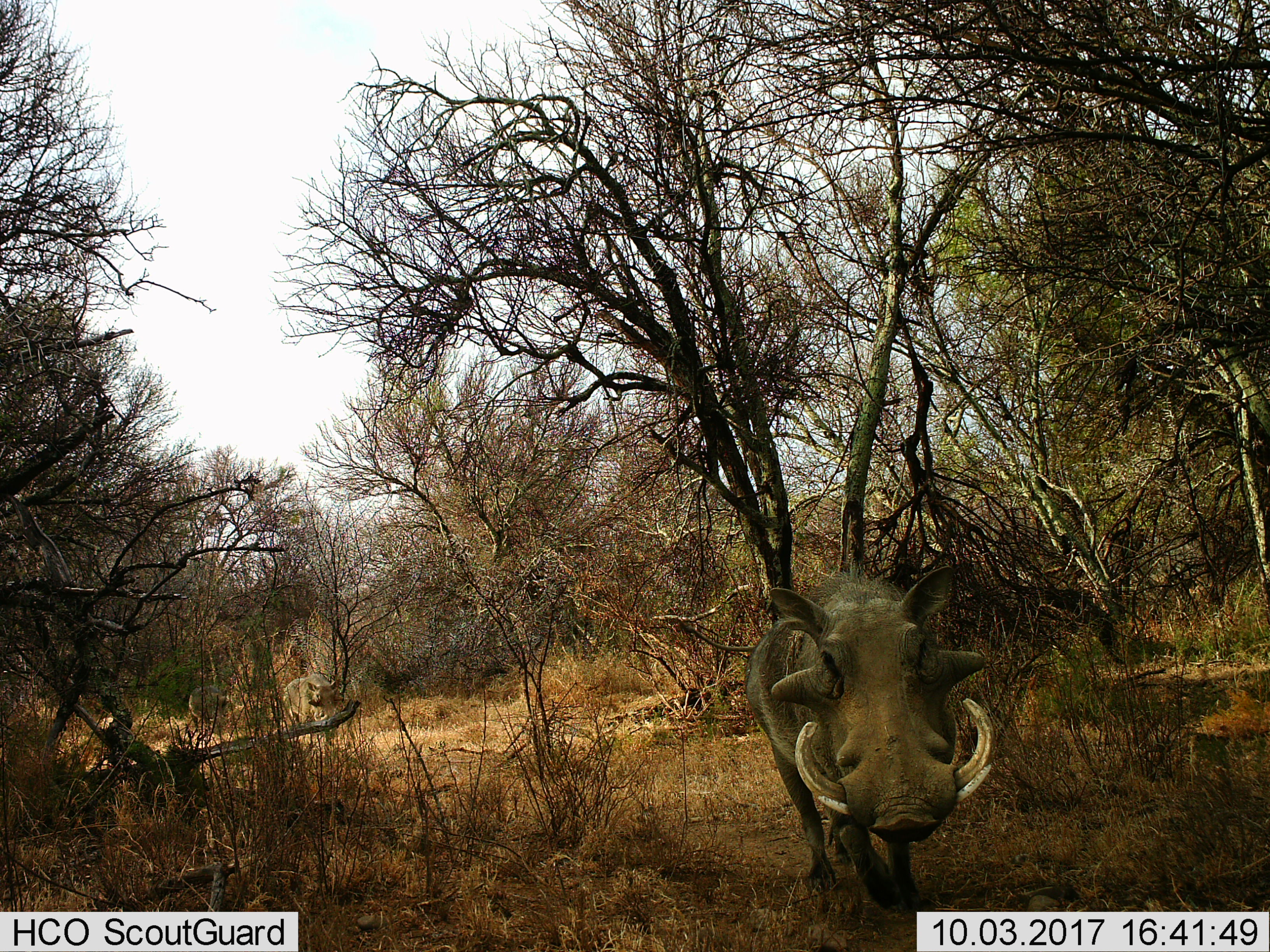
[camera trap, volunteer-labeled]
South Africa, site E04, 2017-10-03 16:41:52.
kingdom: Animalia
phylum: Chordata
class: Mammalia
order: Artiodactyla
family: Suidae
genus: Phacochoerus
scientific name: Phacochoerus africanus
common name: warthog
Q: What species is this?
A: Warthog (Phacochoerus africanus).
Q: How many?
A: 3.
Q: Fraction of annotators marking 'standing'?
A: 20%.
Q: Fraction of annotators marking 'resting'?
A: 0%.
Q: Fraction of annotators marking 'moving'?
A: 90%.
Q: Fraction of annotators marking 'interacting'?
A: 0%.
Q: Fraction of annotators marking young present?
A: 10%.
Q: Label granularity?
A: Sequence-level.